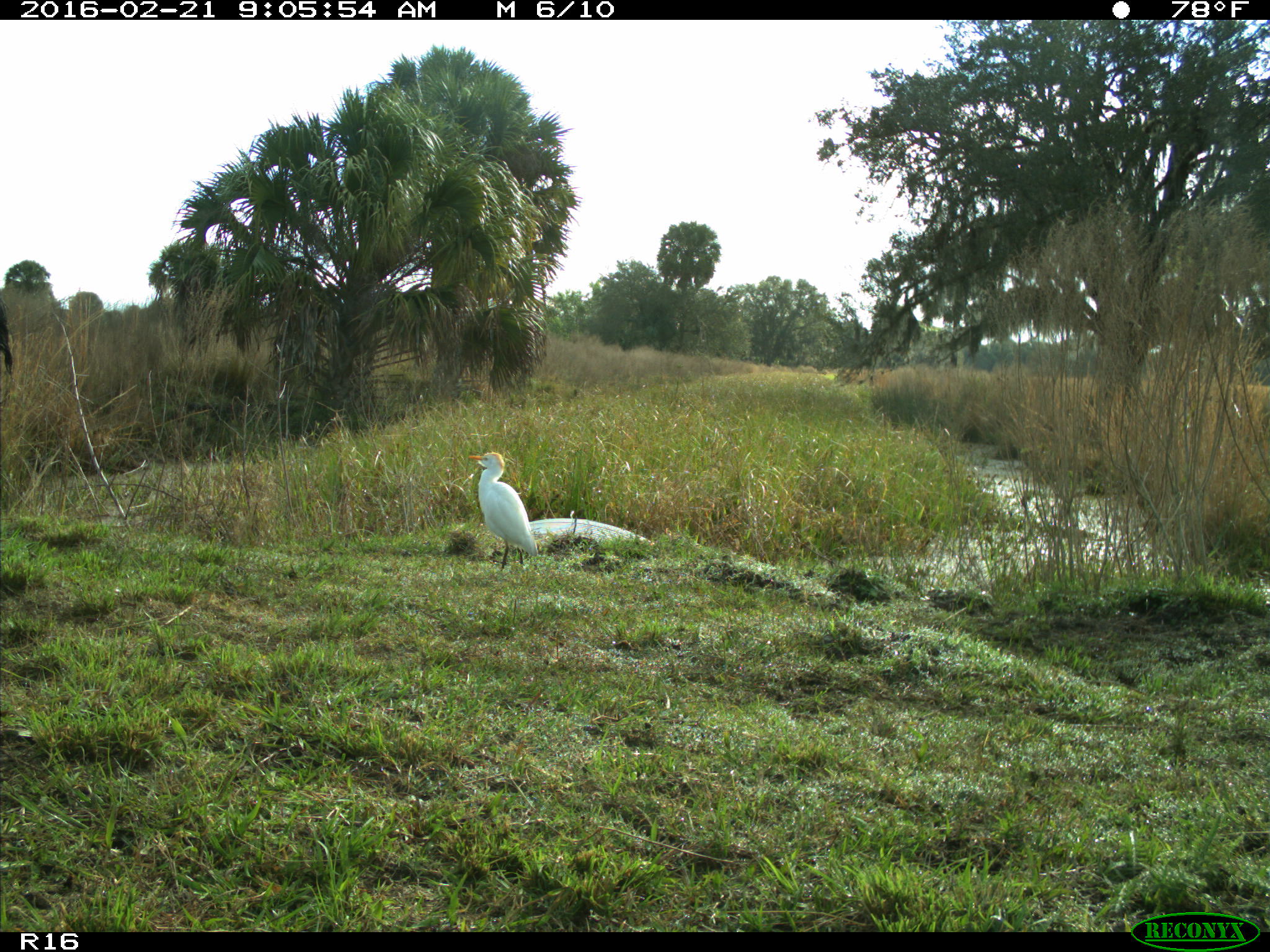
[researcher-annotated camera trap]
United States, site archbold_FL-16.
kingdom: Animalia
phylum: Chordata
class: Mammalia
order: Artiodactyla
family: Bovidae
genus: Bos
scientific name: Bos taurus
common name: domestic cow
Bos taurus (domestic cow).